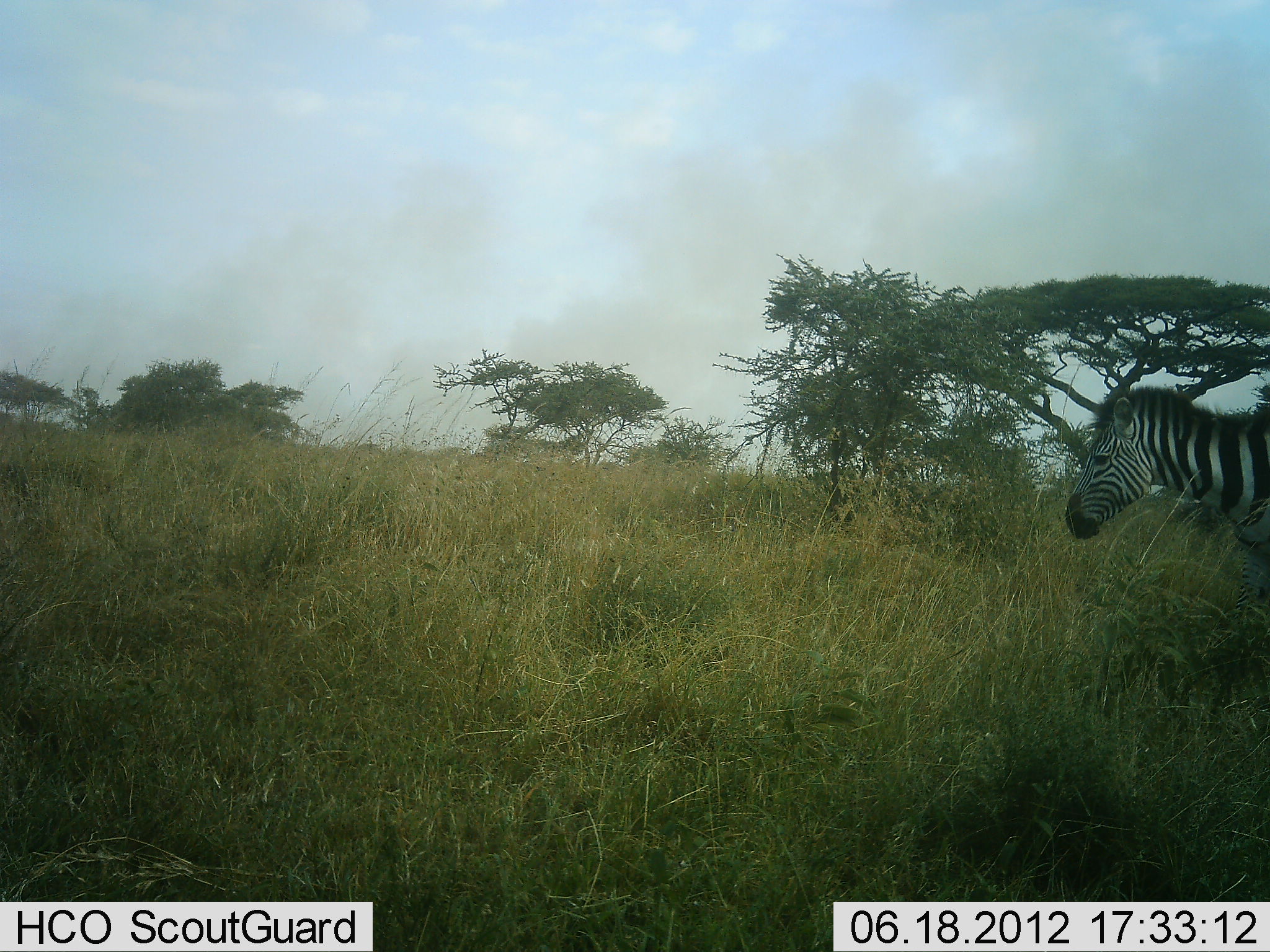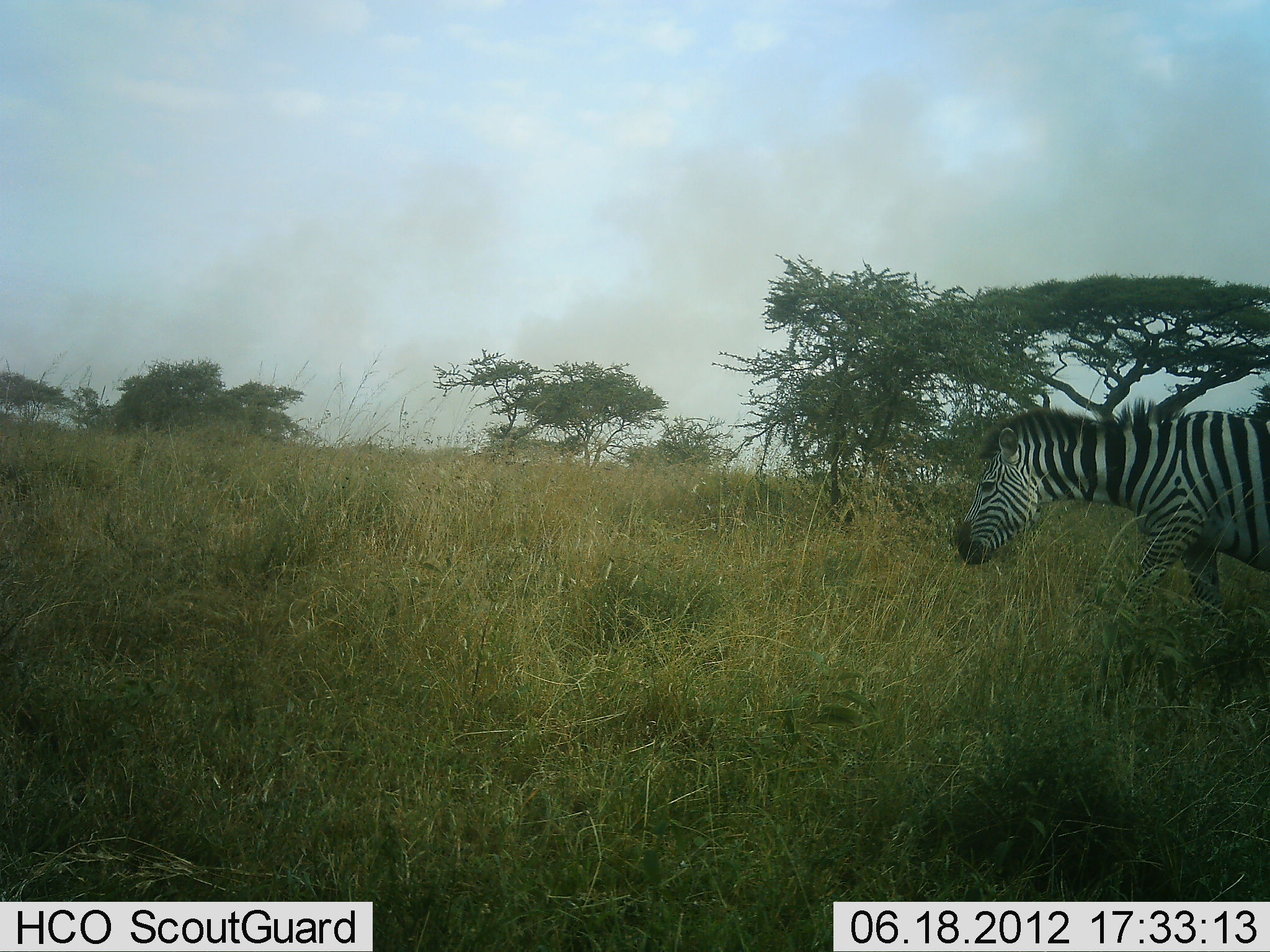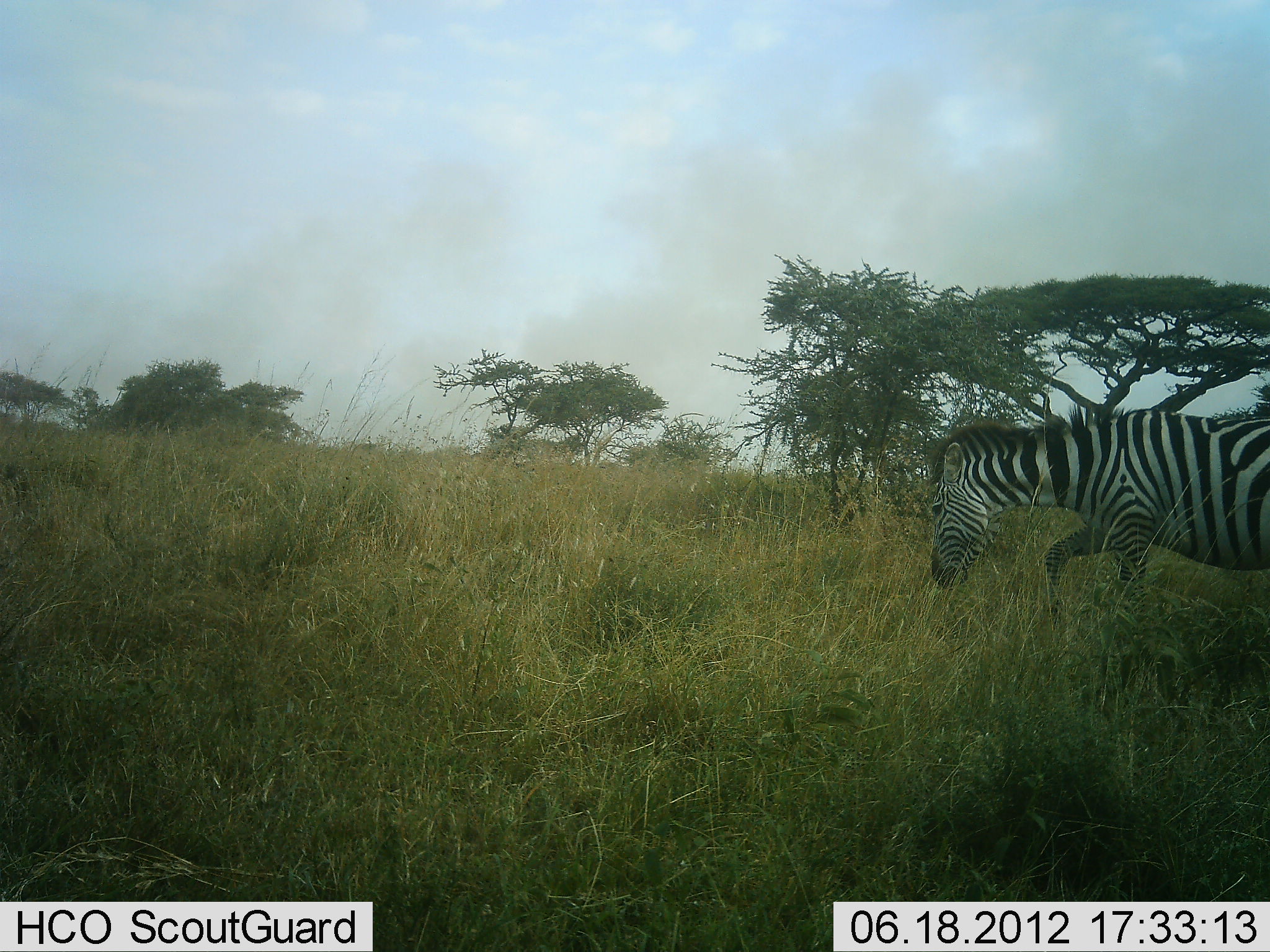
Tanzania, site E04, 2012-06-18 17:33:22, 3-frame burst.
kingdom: Animalia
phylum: Chordata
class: Mammalia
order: Perissodactyla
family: Equidae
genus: Equus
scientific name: Equus quagga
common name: plains zebra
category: zebra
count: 1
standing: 0%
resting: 0%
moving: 100%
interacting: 0%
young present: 0%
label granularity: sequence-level